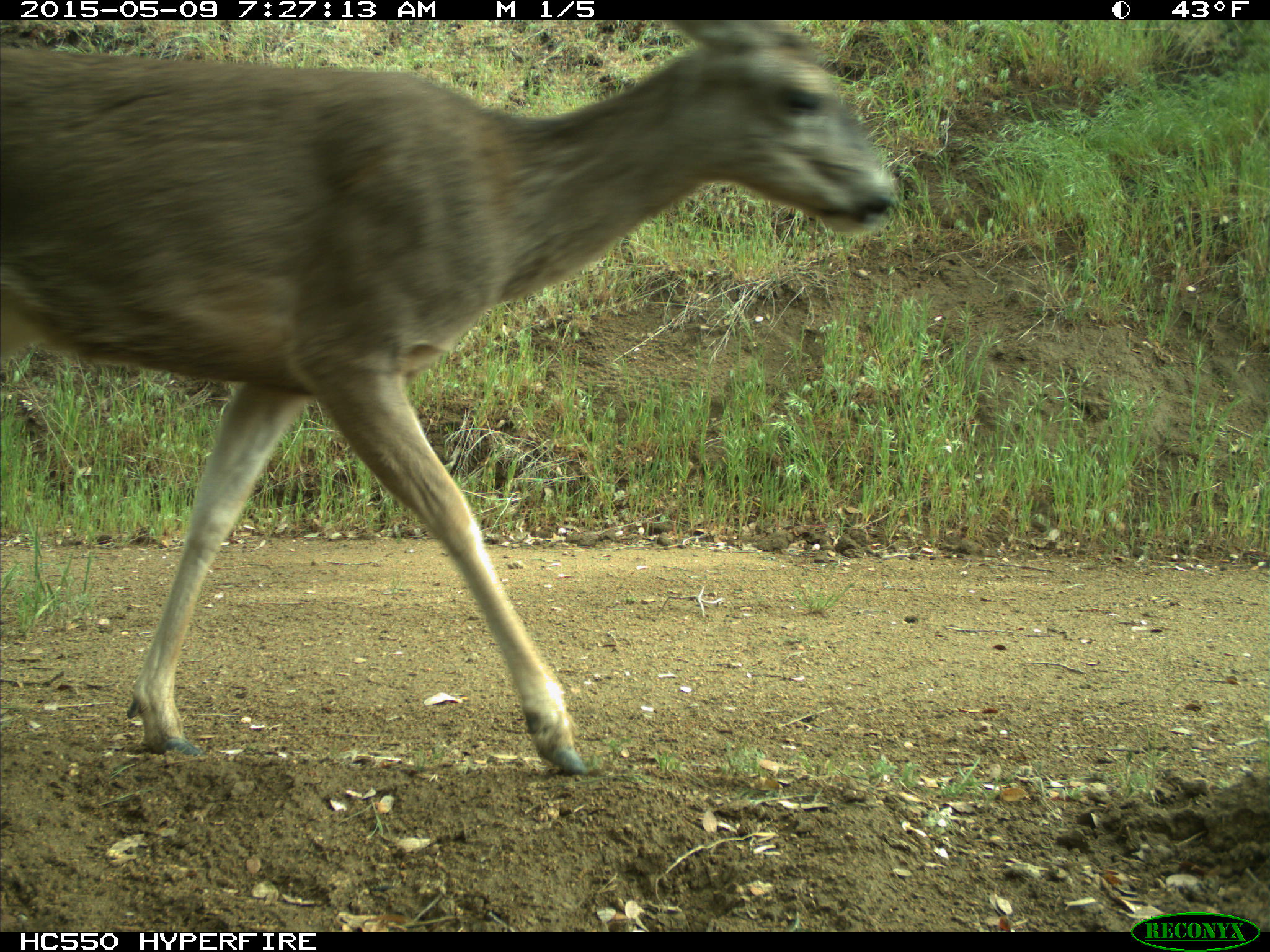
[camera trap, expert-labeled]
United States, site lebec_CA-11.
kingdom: Animalia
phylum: Chordata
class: Mammalia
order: Artiodactyla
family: Cervidae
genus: Odocoileus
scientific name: Odocoileus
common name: deer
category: unidentified deer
Unidentified deer (deer) (Odocoileus).